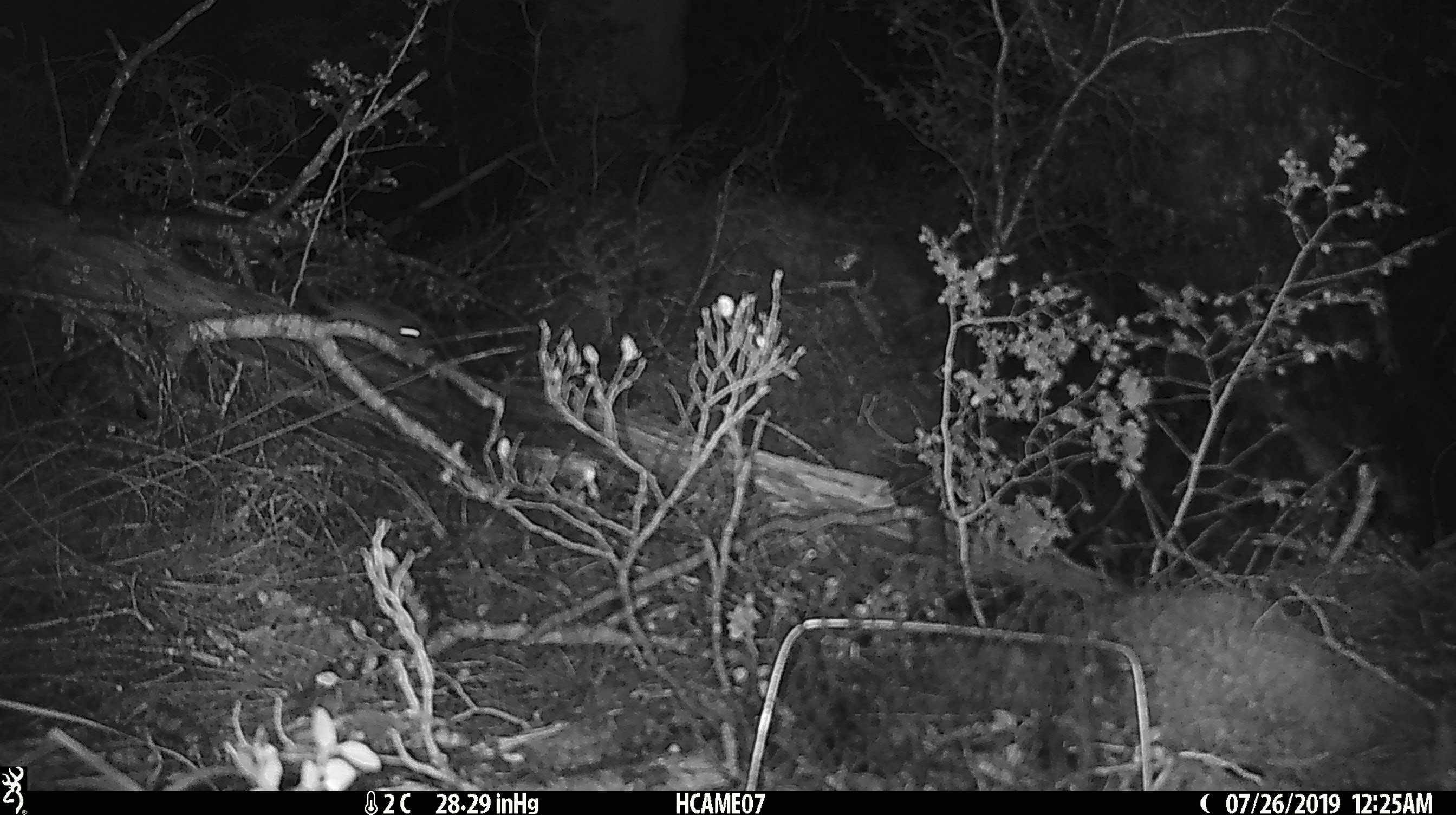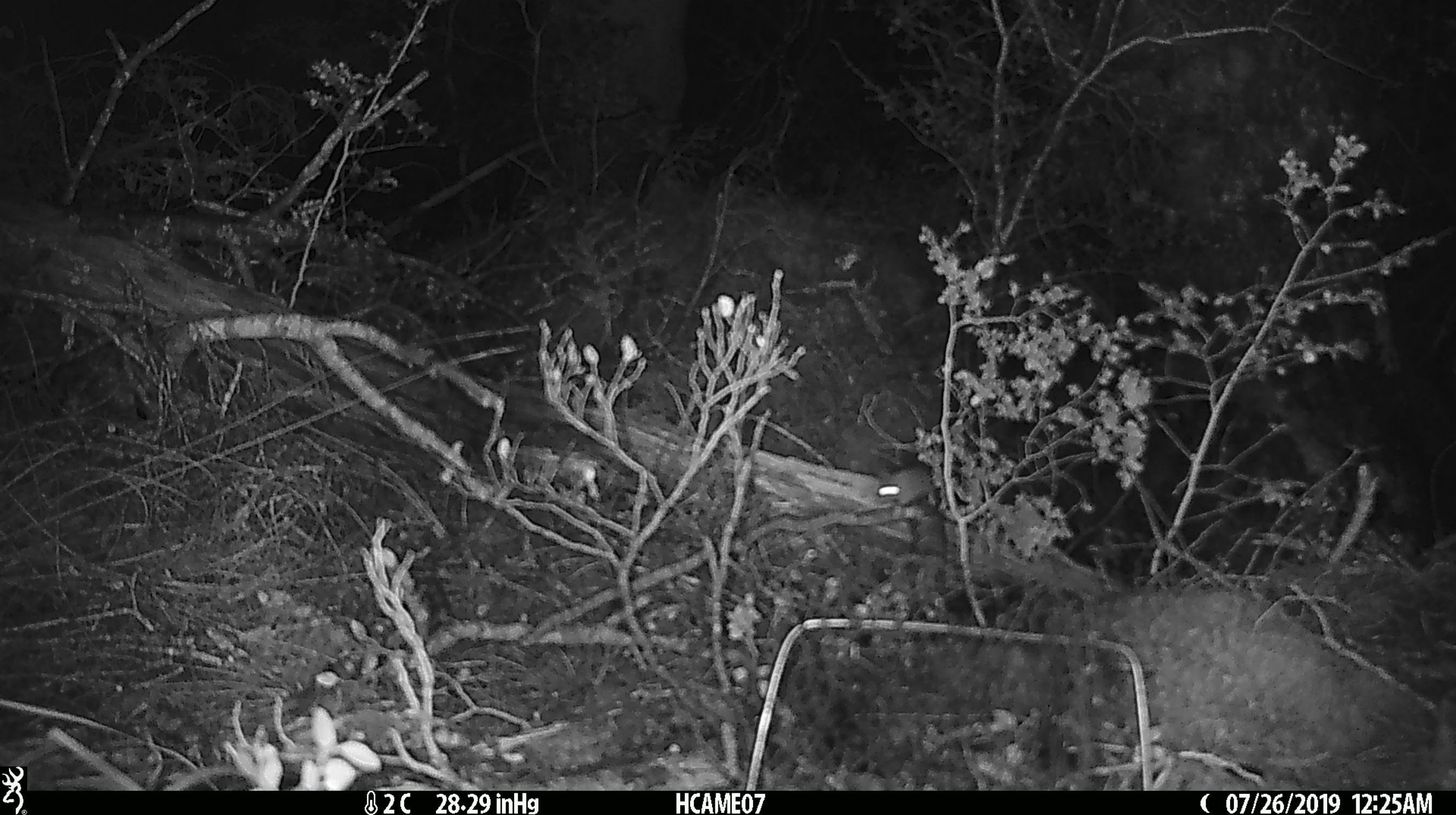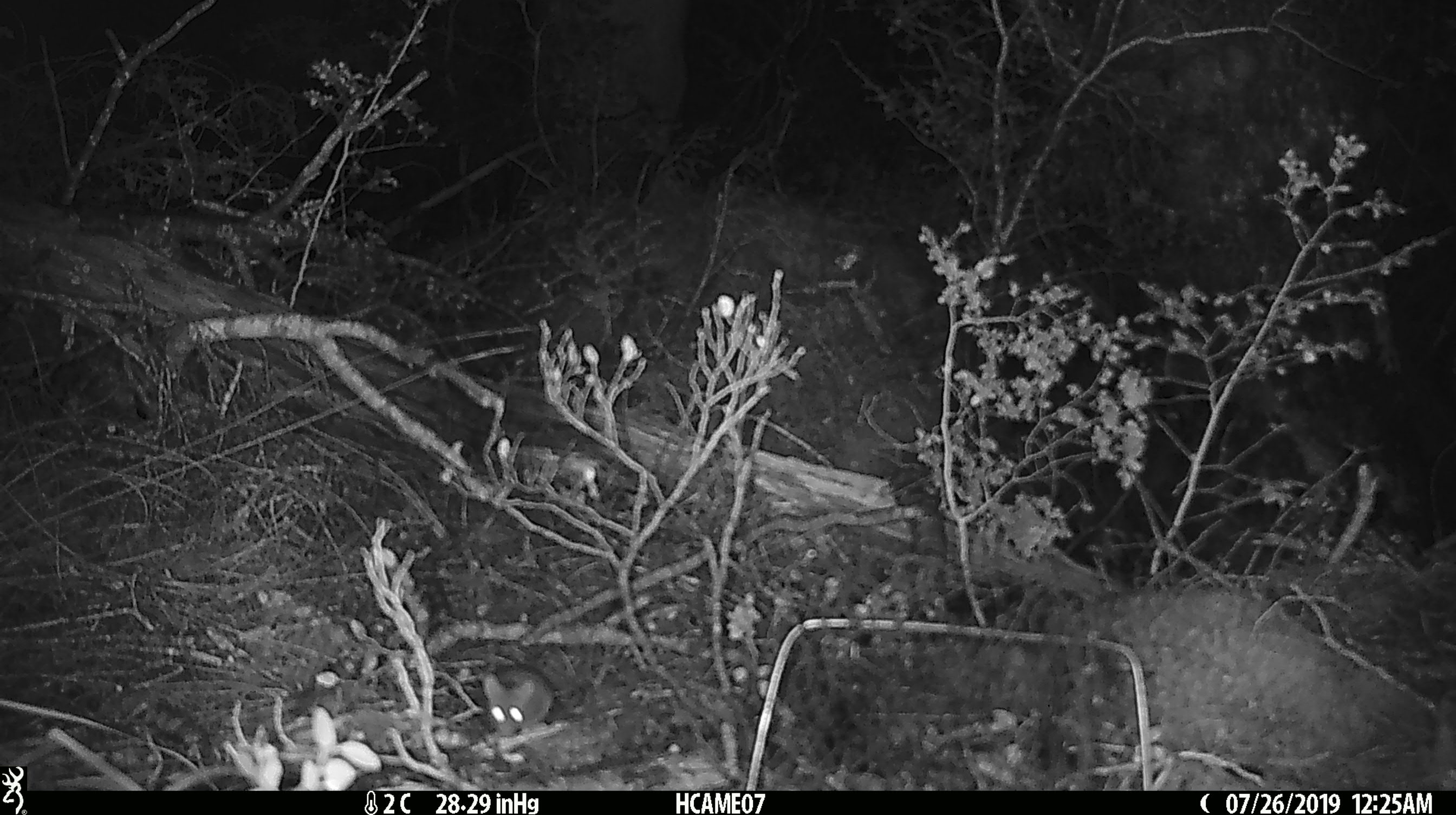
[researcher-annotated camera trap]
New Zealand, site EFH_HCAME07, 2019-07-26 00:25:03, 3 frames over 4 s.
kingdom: Animalia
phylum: Chordata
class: Mammalia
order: Rodentia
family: Muridae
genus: Mus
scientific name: Mus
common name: mouse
Mouse (Mus).